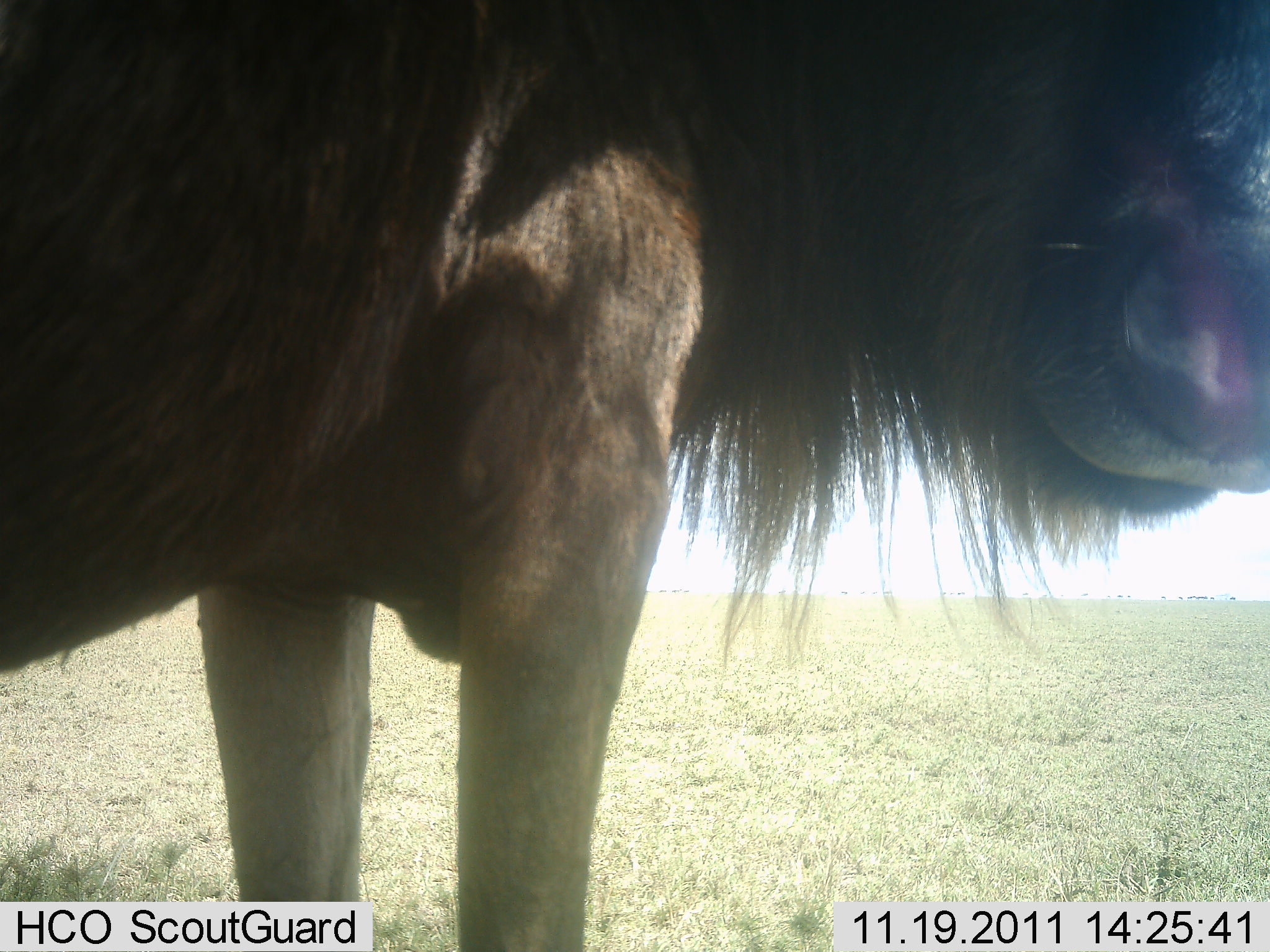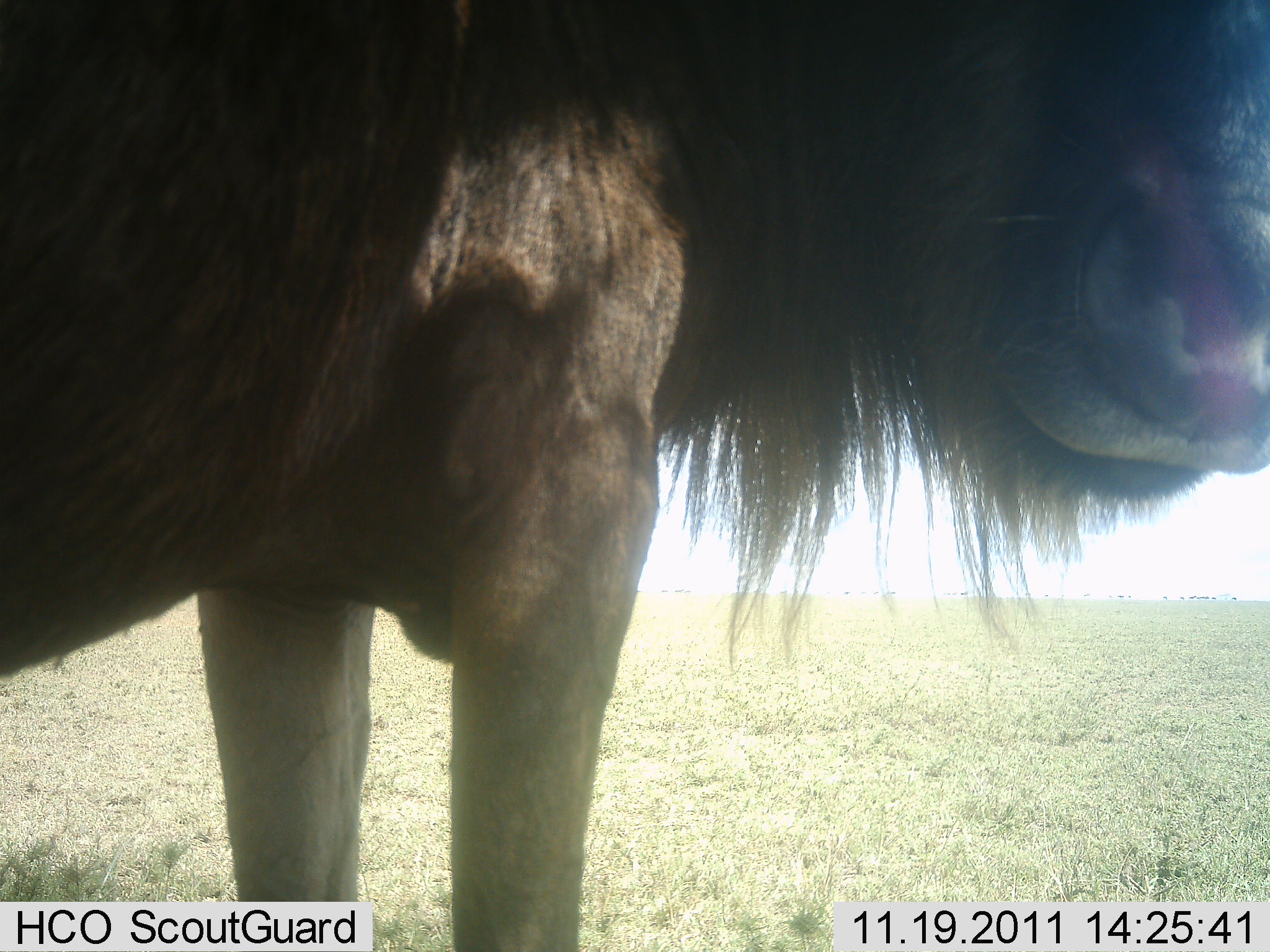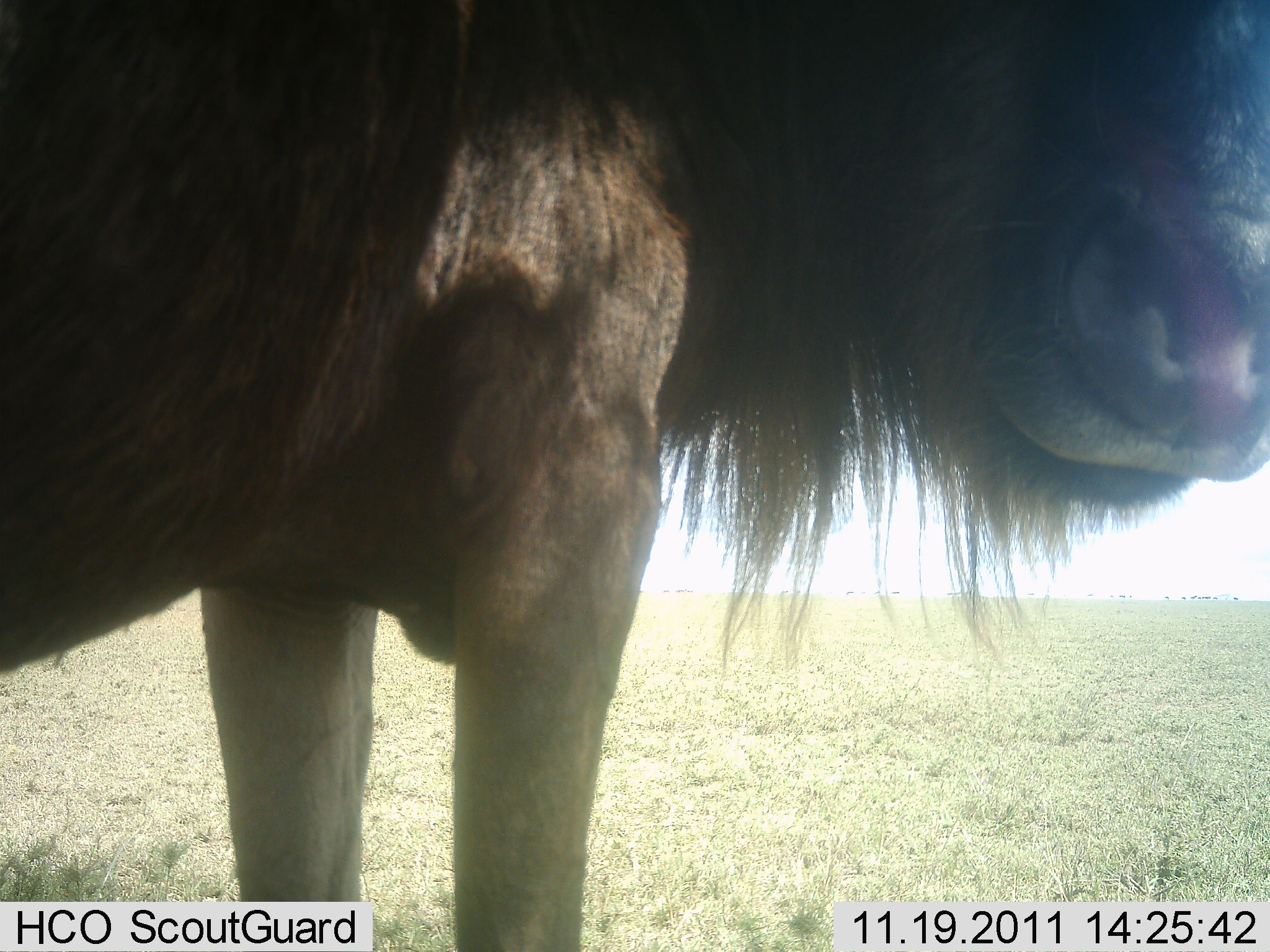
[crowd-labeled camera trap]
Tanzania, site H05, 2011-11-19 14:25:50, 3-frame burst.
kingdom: Animalia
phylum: Chordata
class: Mammalia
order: Artiodactyla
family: Bovidae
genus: Connochaetes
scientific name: Connochaetes taurinus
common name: blue wildebeest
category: wildebeest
Wildebeest (blue wildebeest) (Connochaetes taurinus), count 1. Behavior (volunteer vote fractions): standing 100%, resting 0%, moving 0%, interacting 0%. Young present (vote fraction): 0%. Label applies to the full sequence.